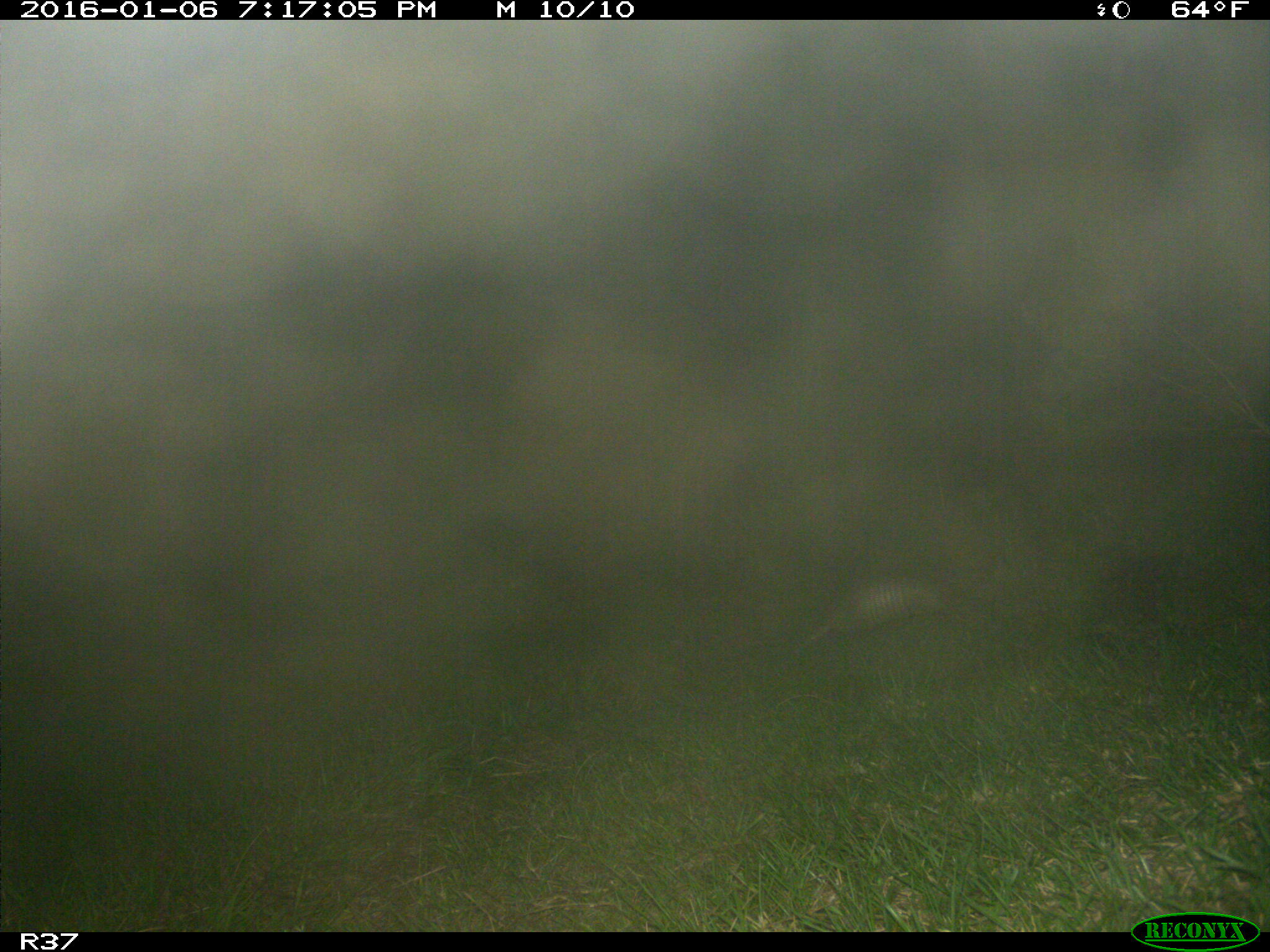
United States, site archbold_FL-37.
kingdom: Animalia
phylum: Chordata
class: Mammalia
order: Cingulata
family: Dasypodidae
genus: Dasypus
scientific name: Dasypus novemcinctus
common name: nine-banded armadillo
Dasypus novemcinctus (nine-banded armadillo).